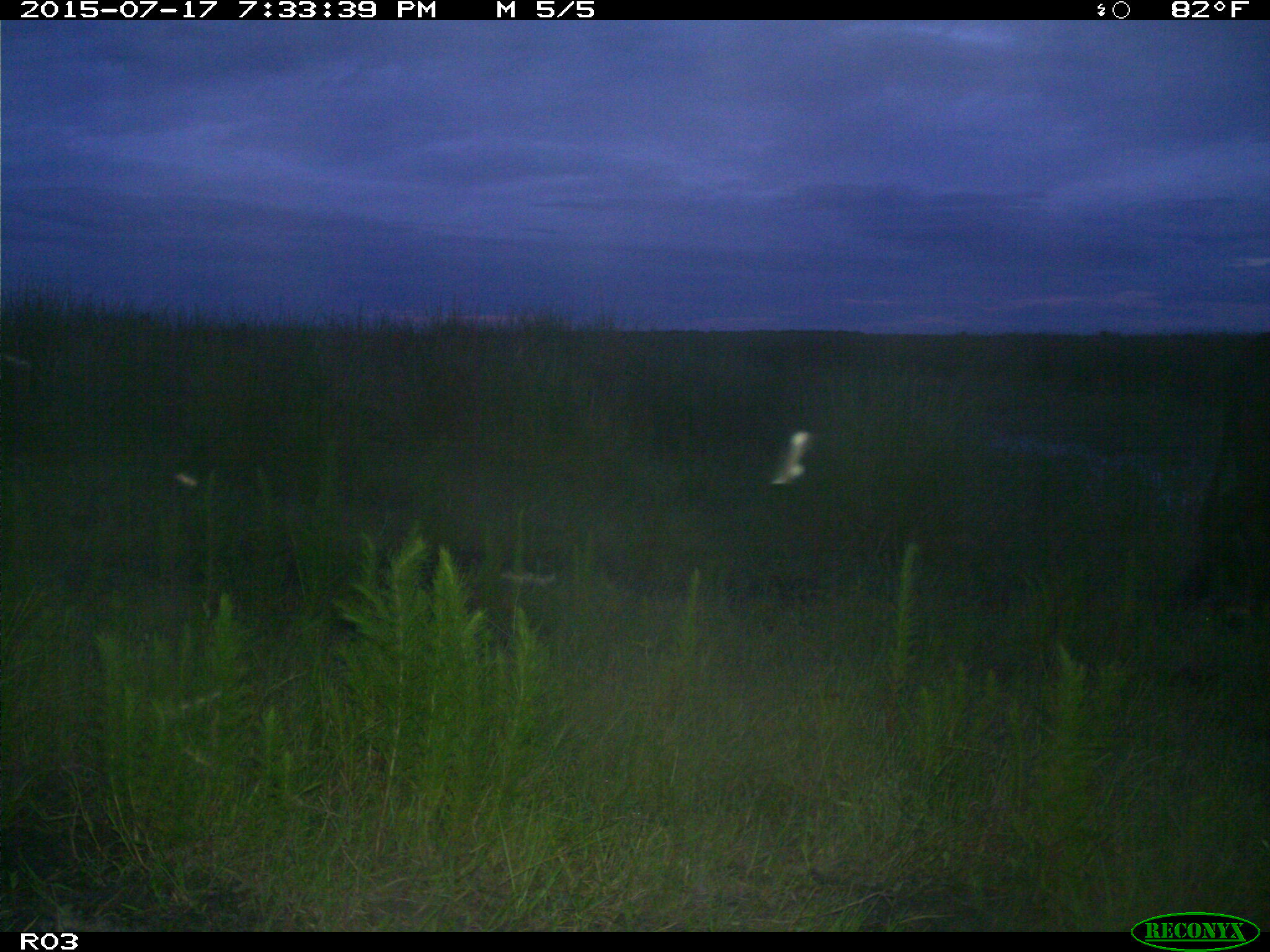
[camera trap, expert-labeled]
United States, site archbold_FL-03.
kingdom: Animalia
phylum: Chordata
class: Mammalia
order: Artiodactyla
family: Bovidae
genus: Bos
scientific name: Bos taurus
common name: domestic cow